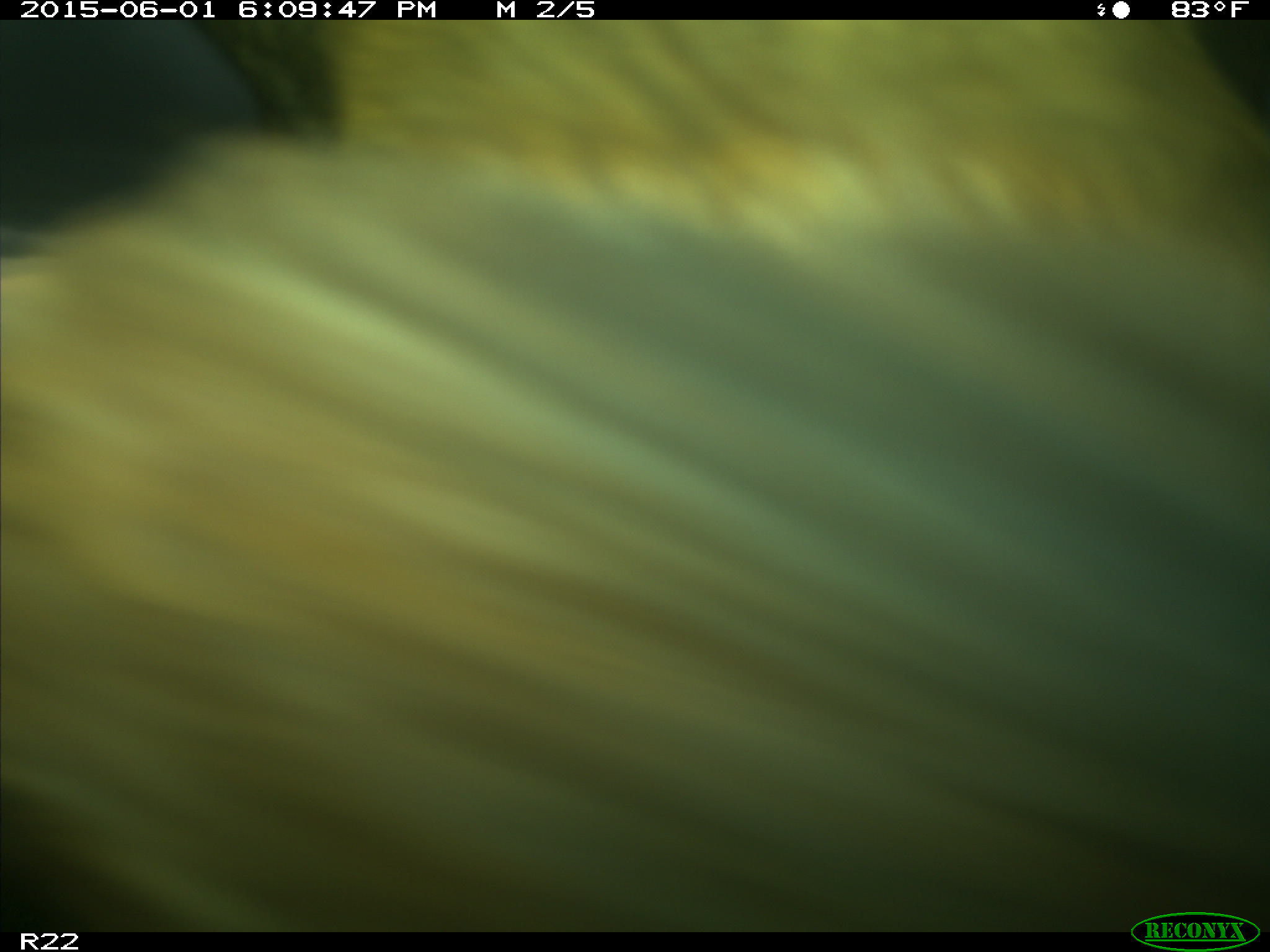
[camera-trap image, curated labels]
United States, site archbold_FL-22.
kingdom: Animalia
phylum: Chordata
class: Mammalia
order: Artiodactyla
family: Bovidae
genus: Bos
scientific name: Bos taurus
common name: domestic cow